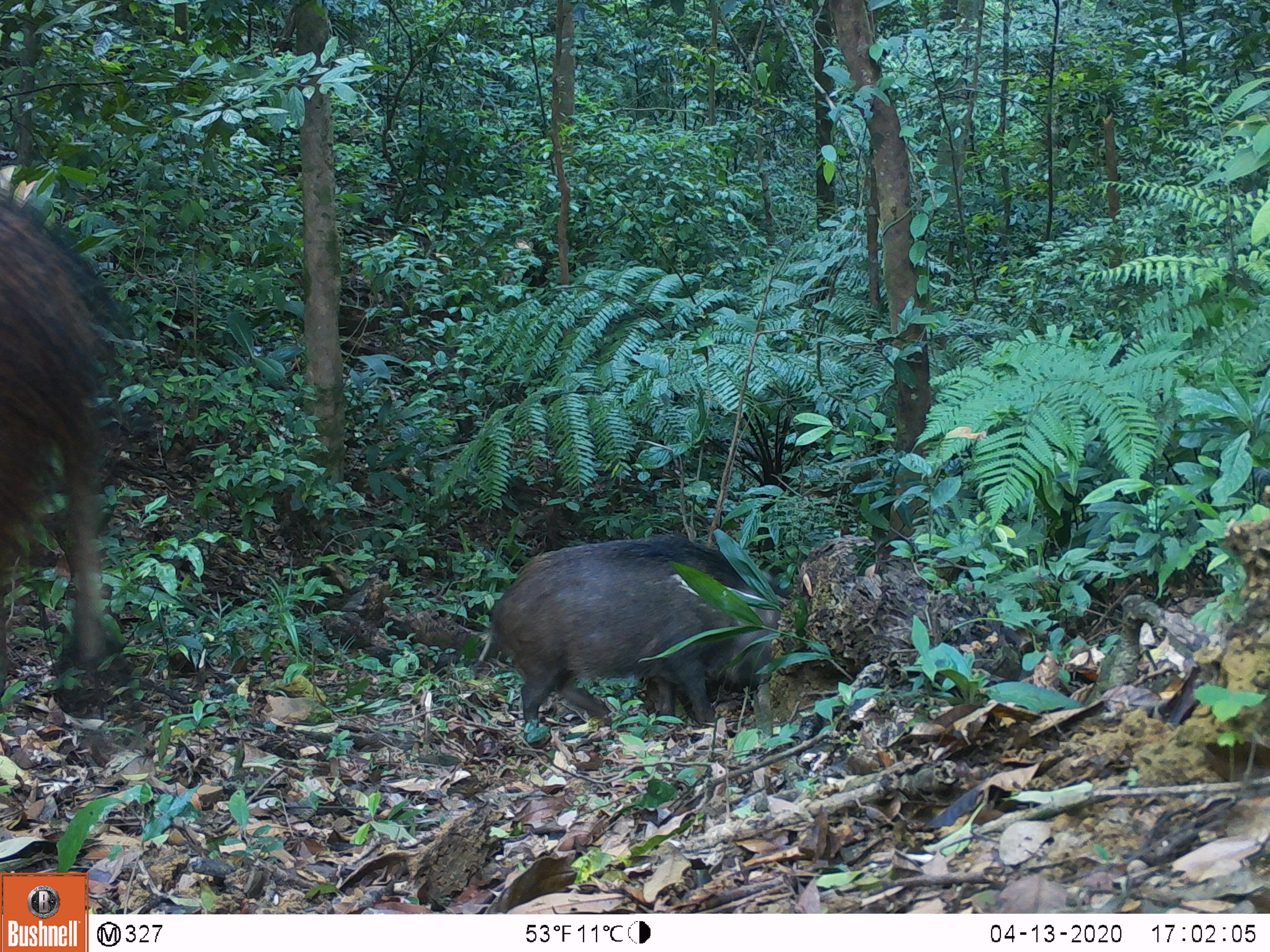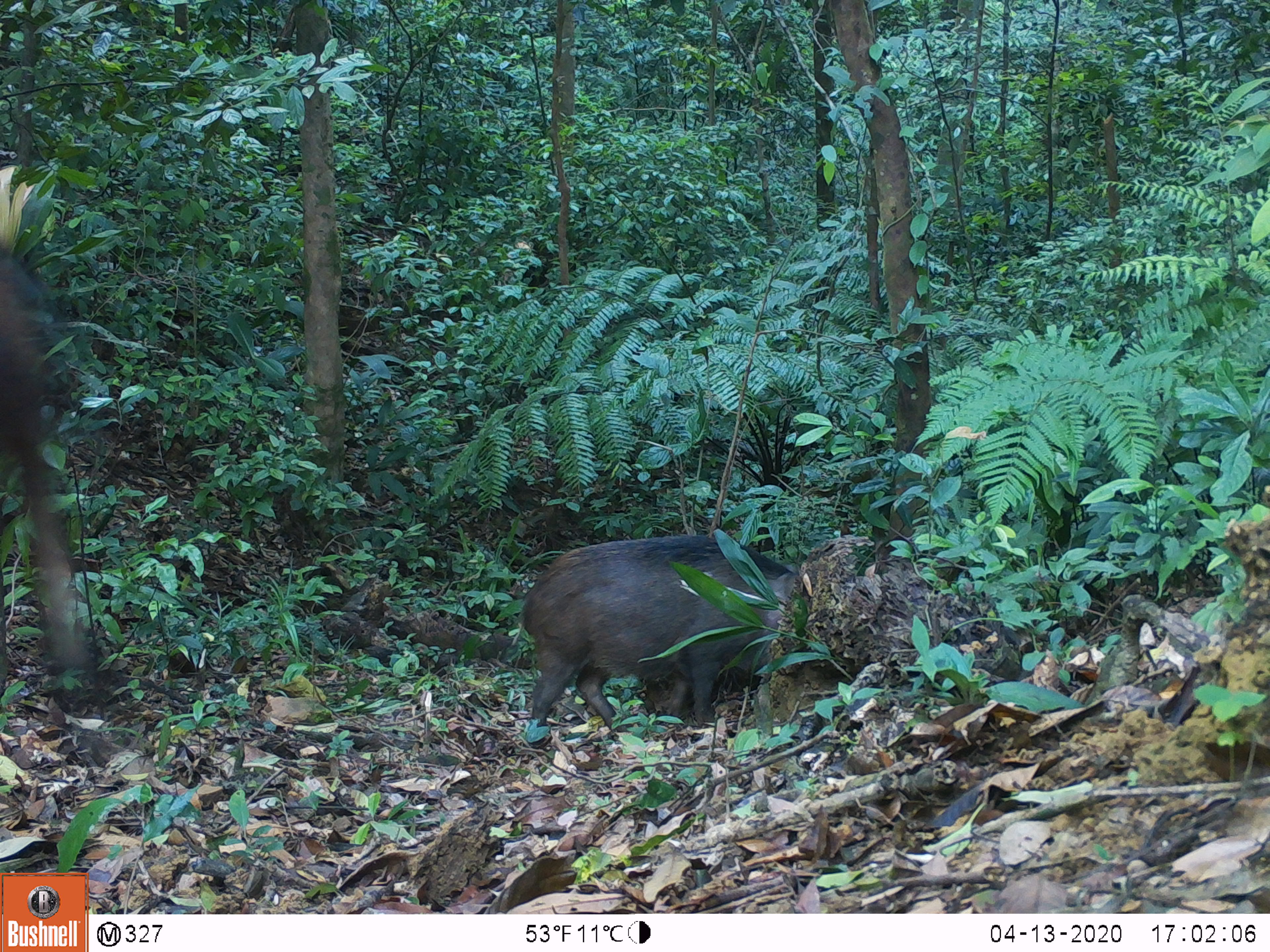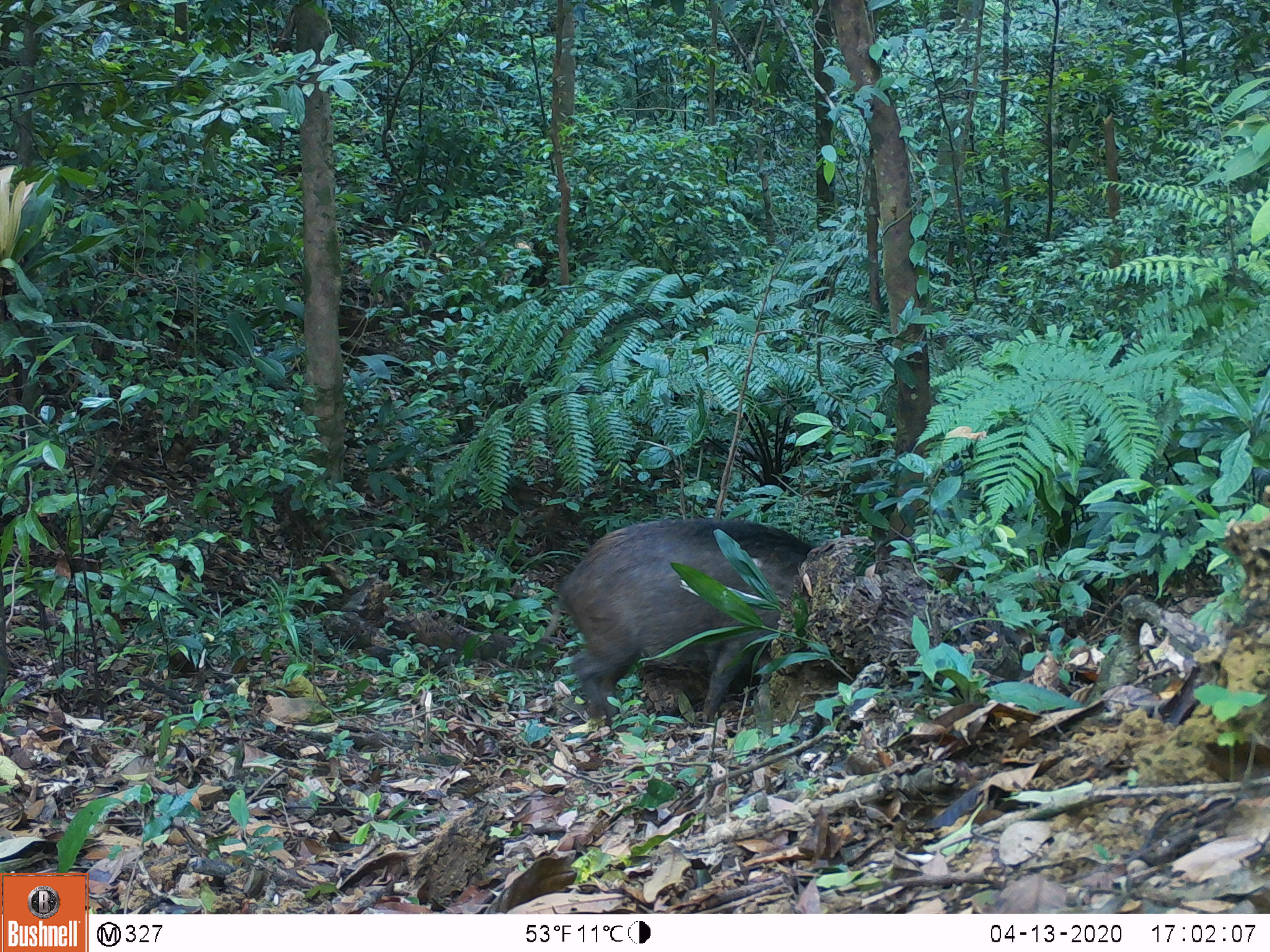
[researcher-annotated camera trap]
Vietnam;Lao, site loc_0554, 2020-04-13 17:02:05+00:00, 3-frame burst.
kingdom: Animalia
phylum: Chordata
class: Mammalia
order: Artiodactyla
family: Suidae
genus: Sus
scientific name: Sus scrofa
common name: eurasian wild pig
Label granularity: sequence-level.